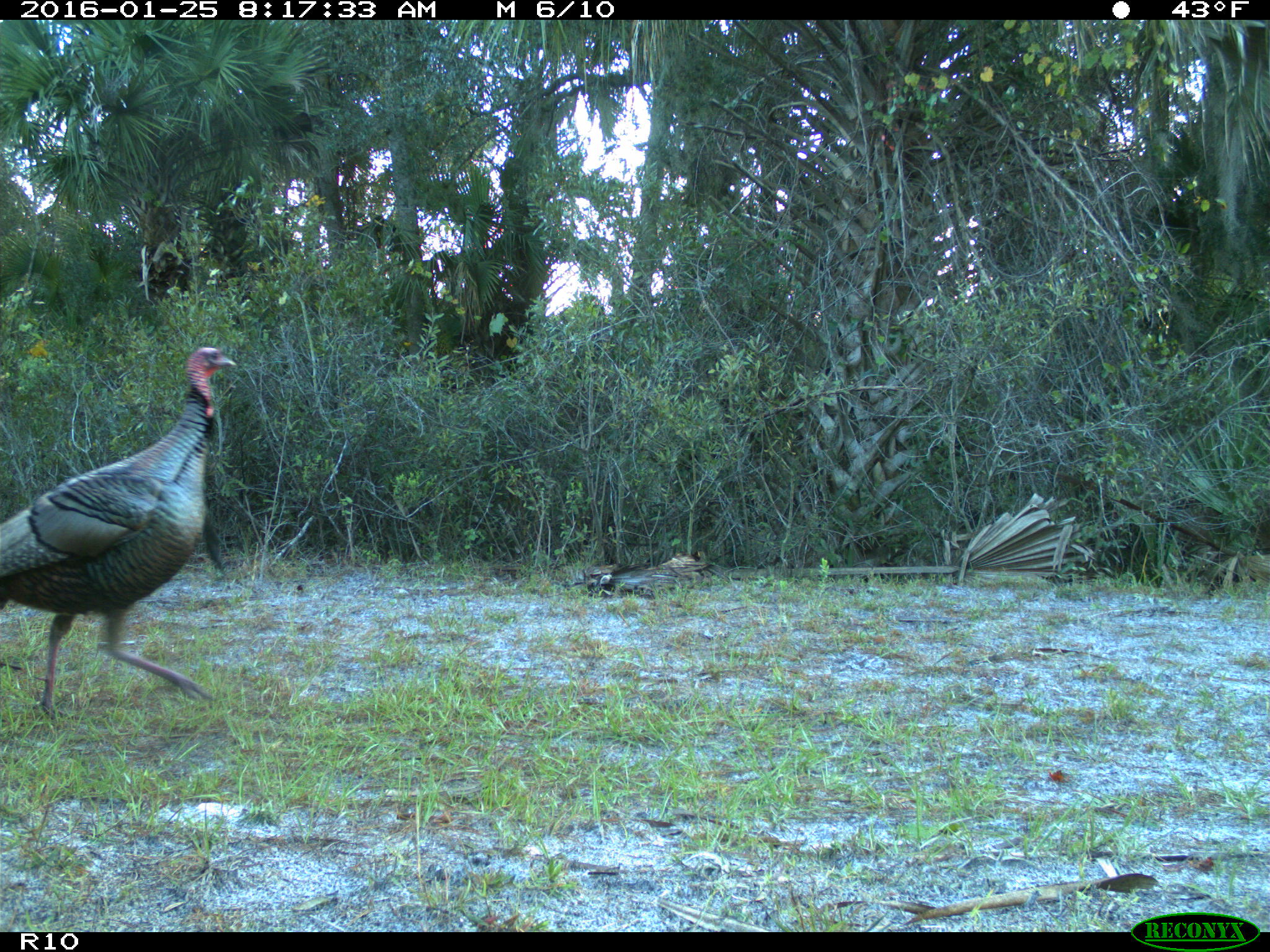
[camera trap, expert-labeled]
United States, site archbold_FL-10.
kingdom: Animalia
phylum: Chordata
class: Aves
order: Galliformes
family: Phasianidae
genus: Meleagris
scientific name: Meleagris gallopavo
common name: wild turkey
Meleagris gallopavo (wild turkey).